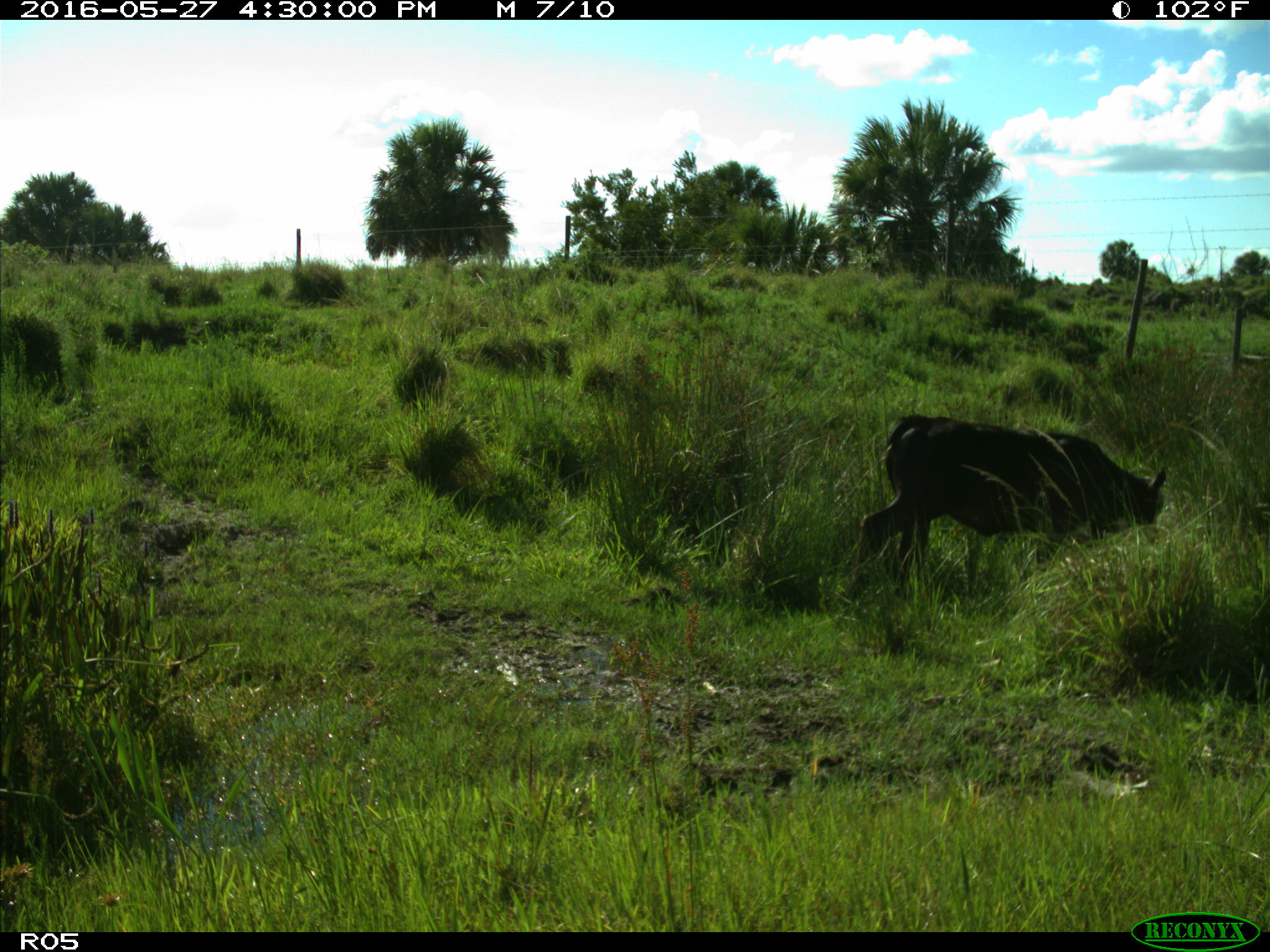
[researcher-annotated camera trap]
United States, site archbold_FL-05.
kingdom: Animalia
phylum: Chordata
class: Mammalia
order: Artiodactyla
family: Bovidae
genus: Bos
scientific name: Bos taurus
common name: domestic cow